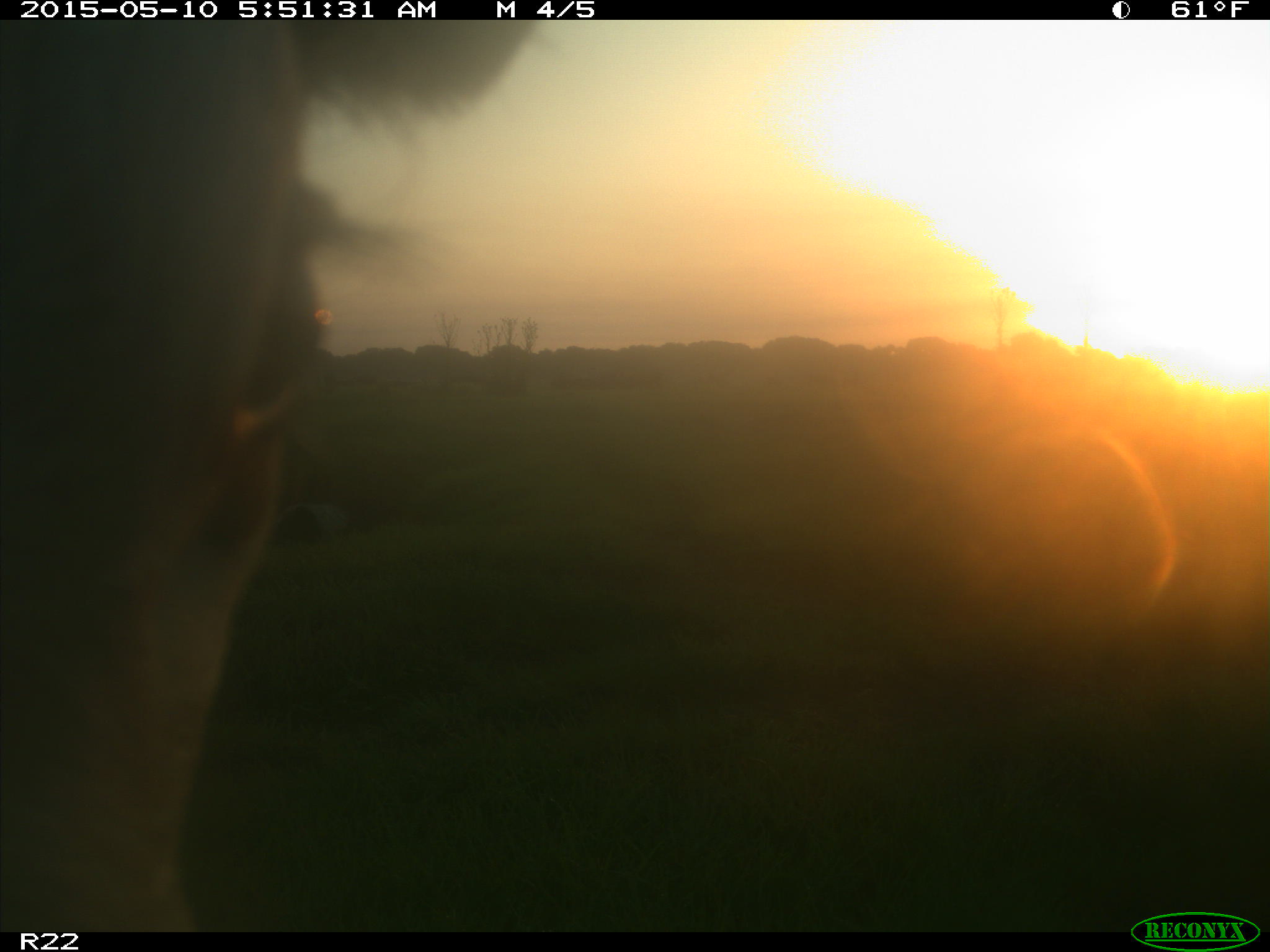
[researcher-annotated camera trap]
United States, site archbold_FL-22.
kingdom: Animalia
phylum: Chordata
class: Mammalia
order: Artiodactyla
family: Bovidae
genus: Bos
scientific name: Bos taurus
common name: domestic cow